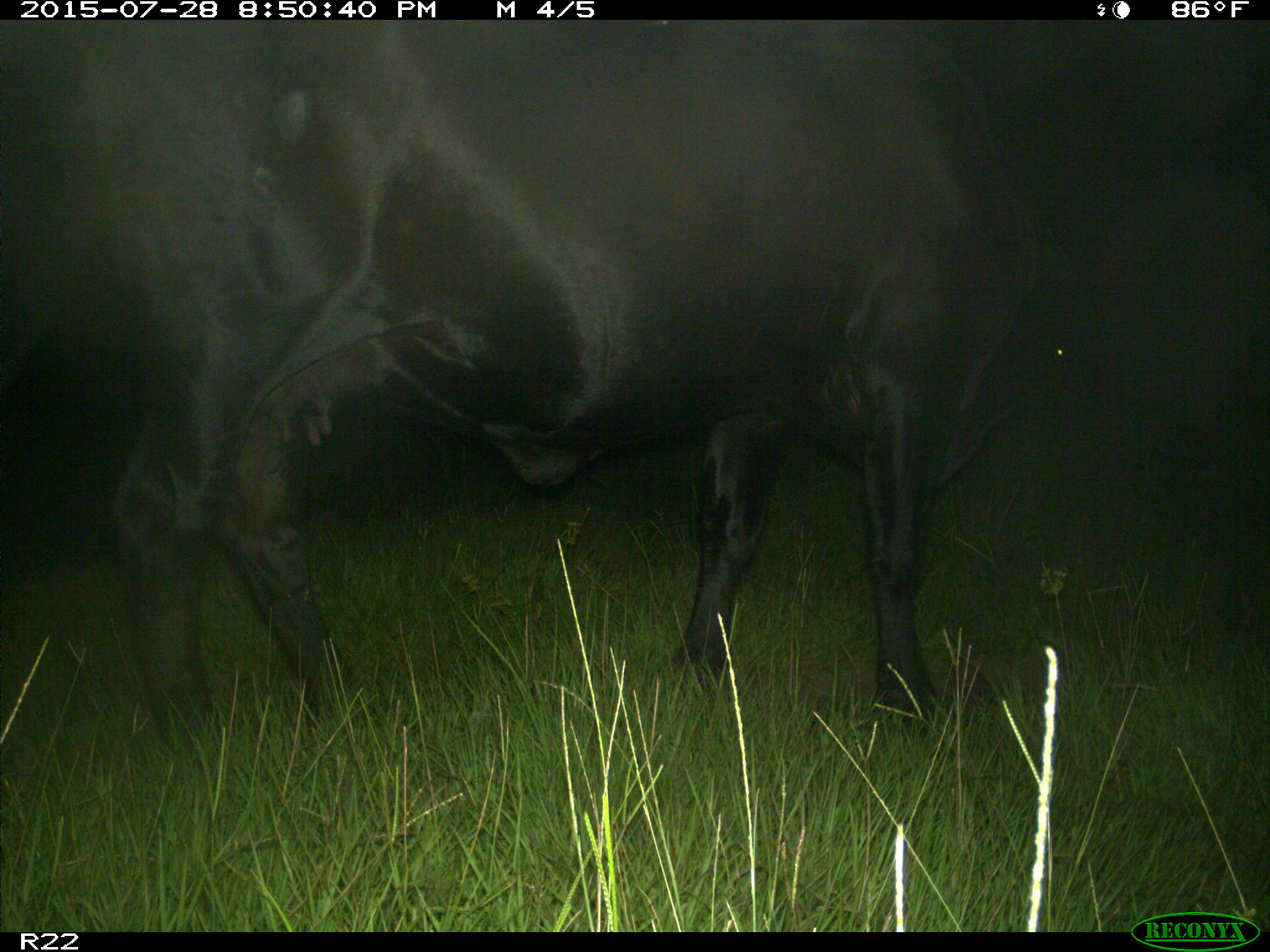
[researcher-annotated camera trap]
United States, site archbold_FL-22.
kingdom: Animalia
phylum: Chordata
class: Mammalia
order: Artiodactyla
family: Bovidae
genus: Bos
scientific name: Bos taurus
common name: domestic cow